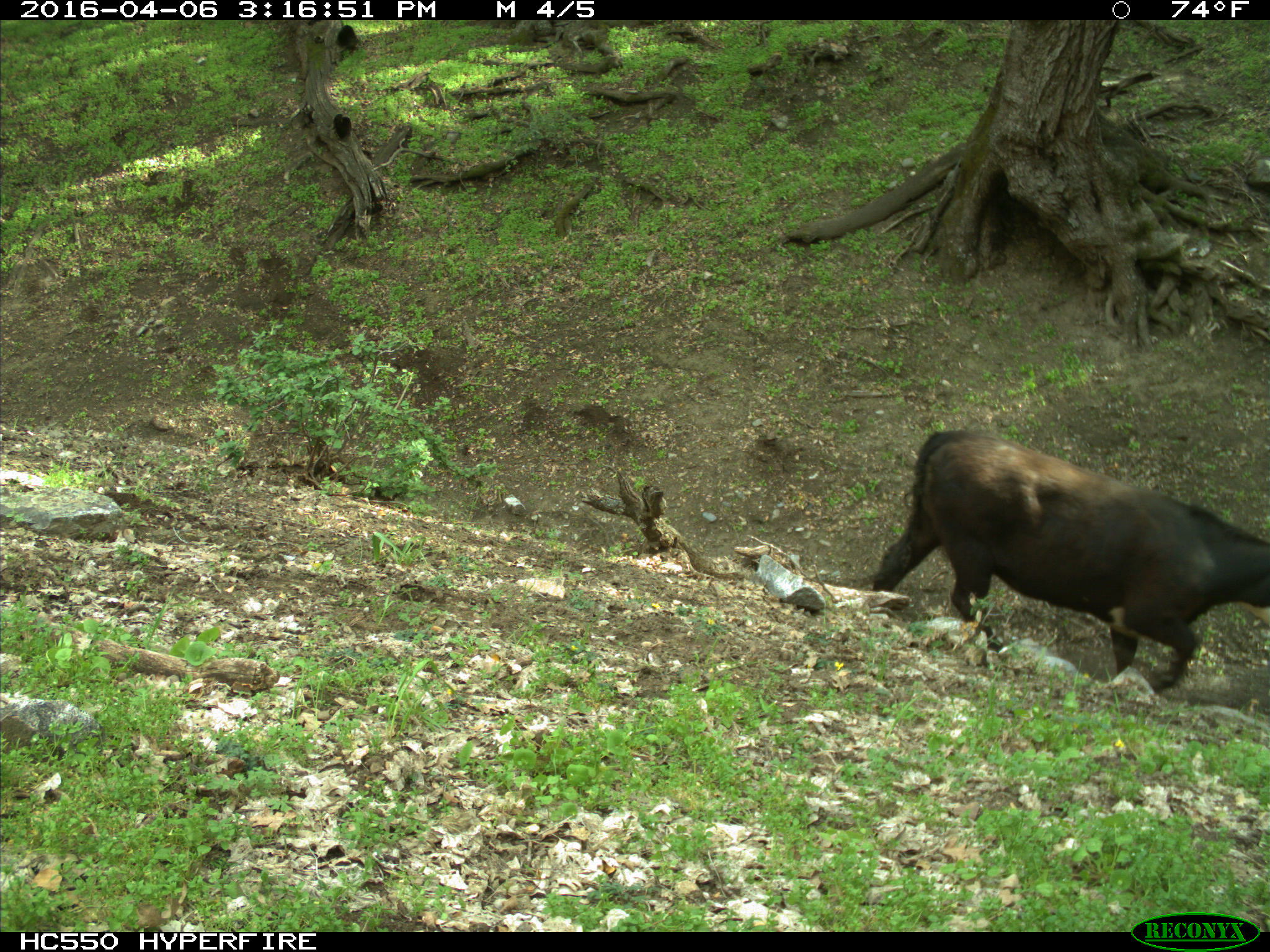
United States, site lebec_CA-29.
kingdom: Animalia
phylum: Chordata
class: Mammalia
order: Artiodactyla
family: Bovidae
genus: Bos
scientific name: Bos taurus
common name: domestic cow